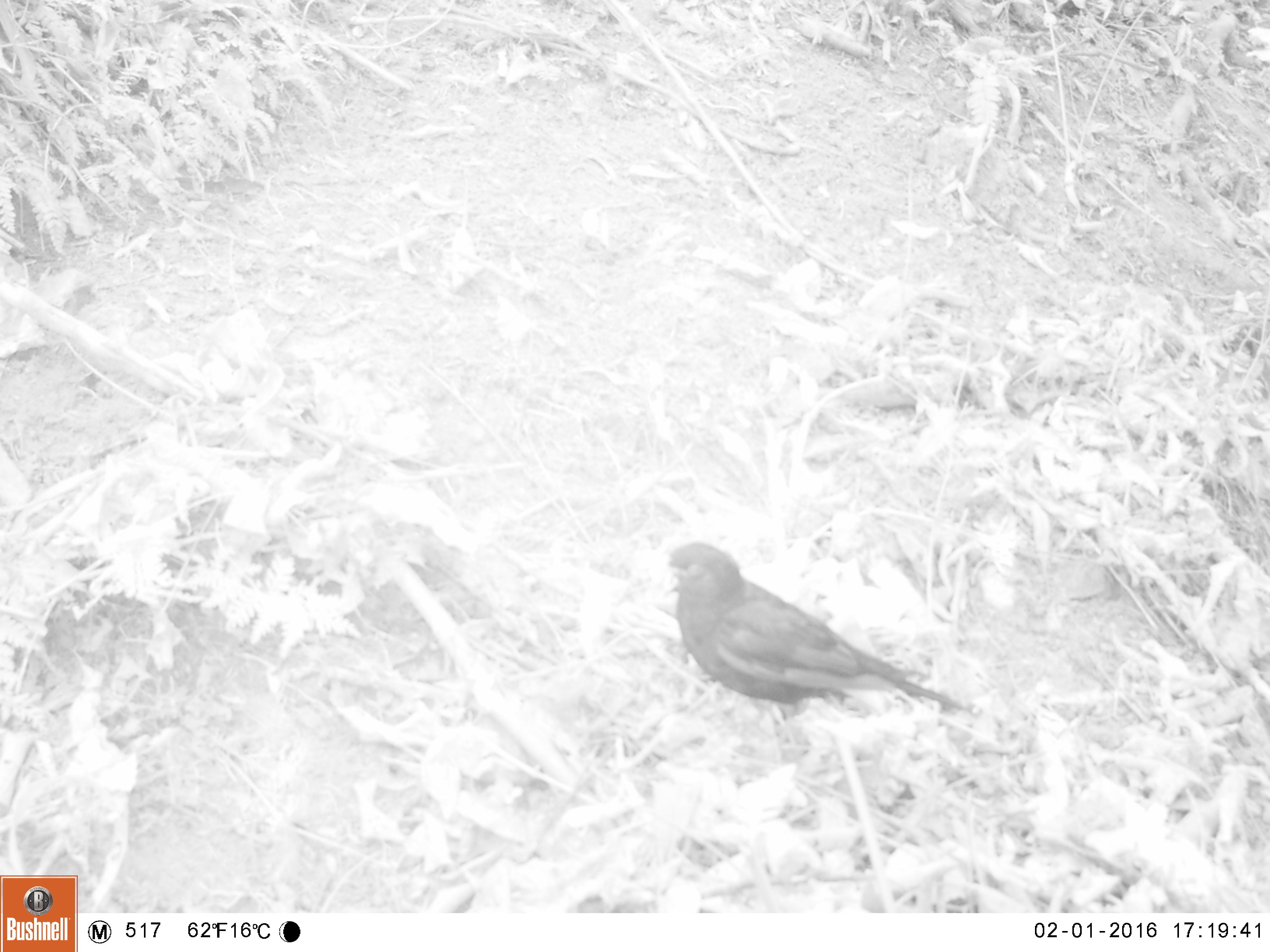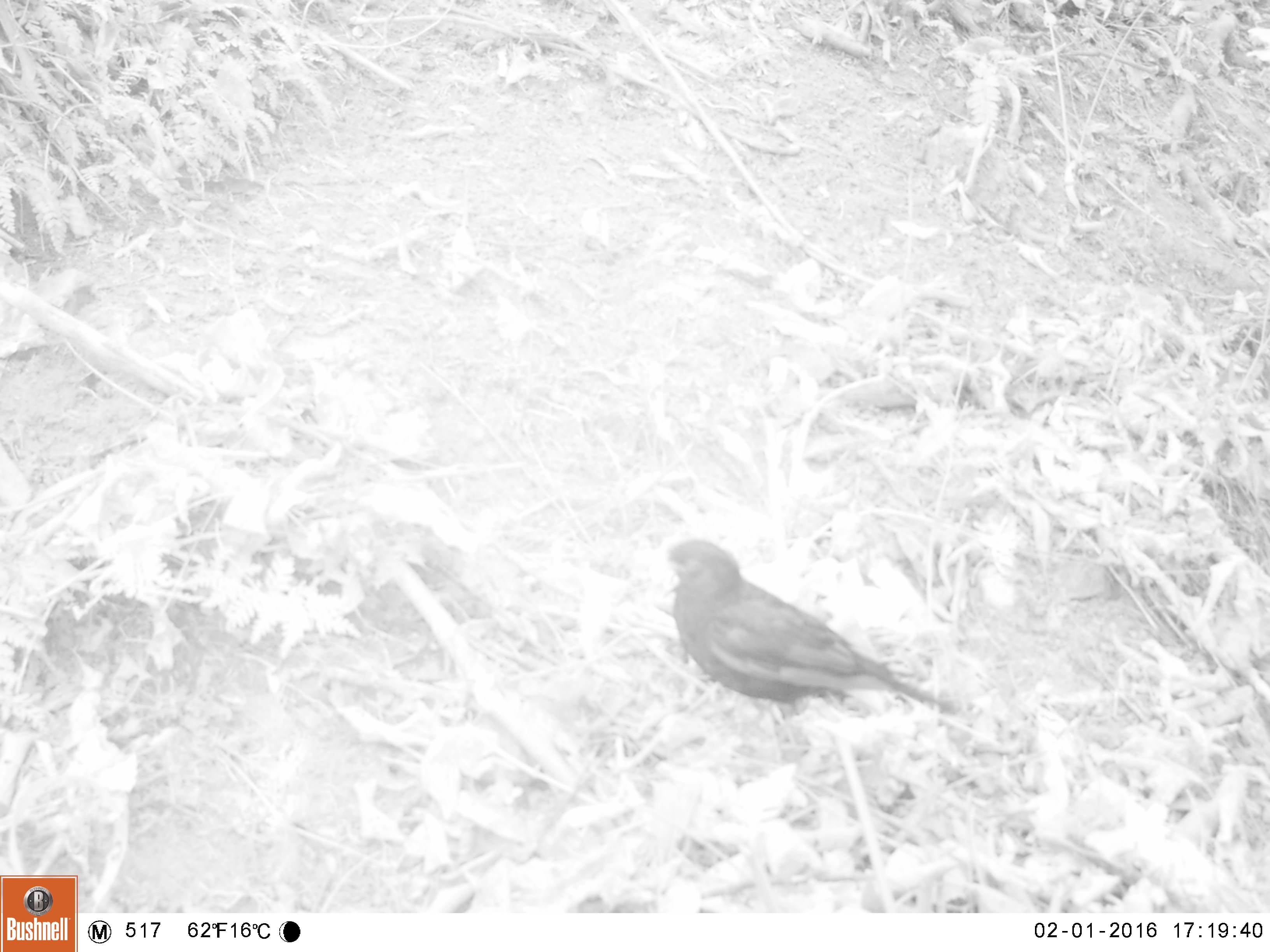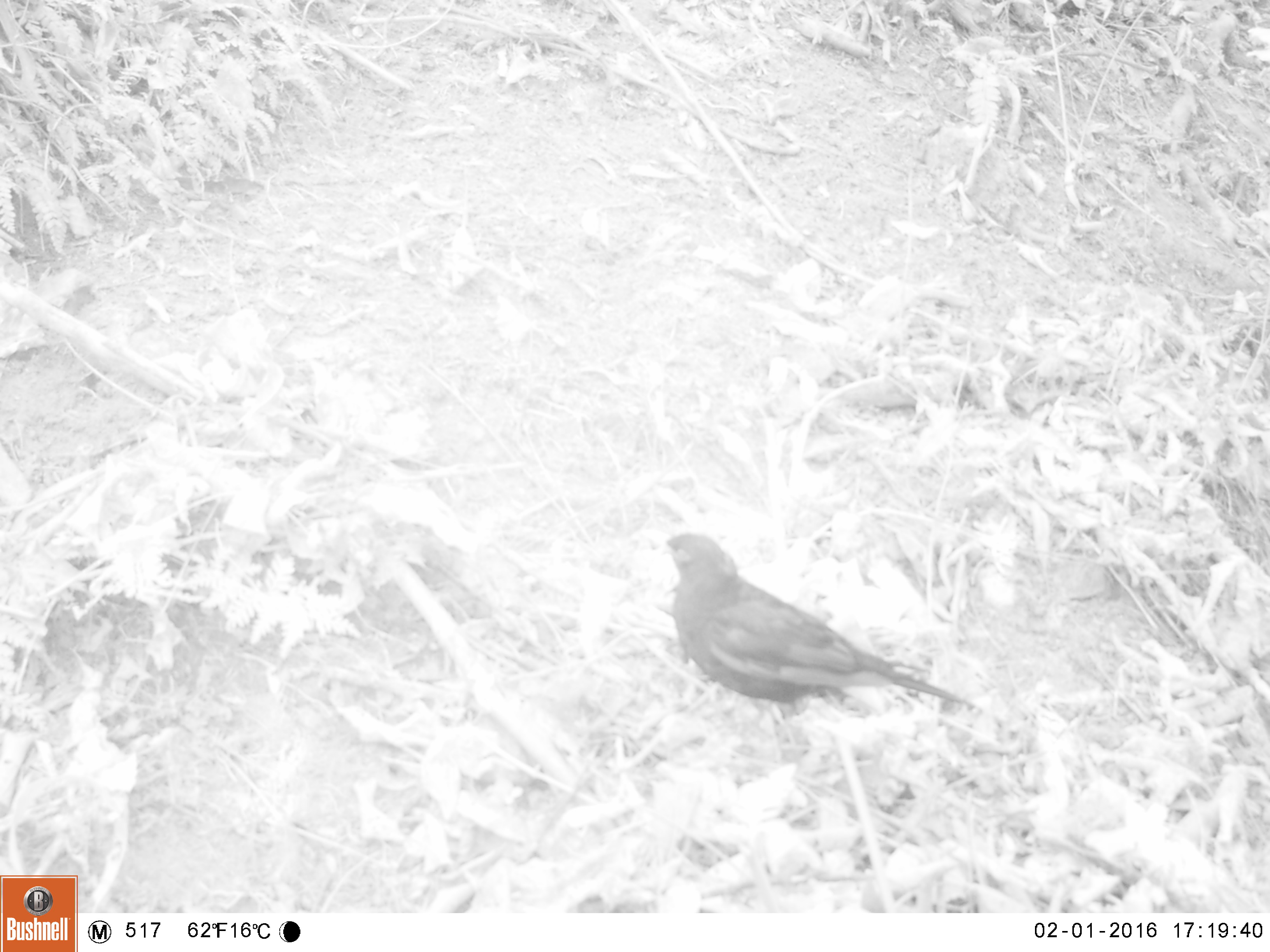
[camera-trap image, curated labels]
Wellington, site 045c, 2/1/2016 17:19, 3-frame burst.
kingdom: Animalia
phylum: Chordata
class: Aves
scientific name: Aves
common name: bird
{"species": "bird (Aves)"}